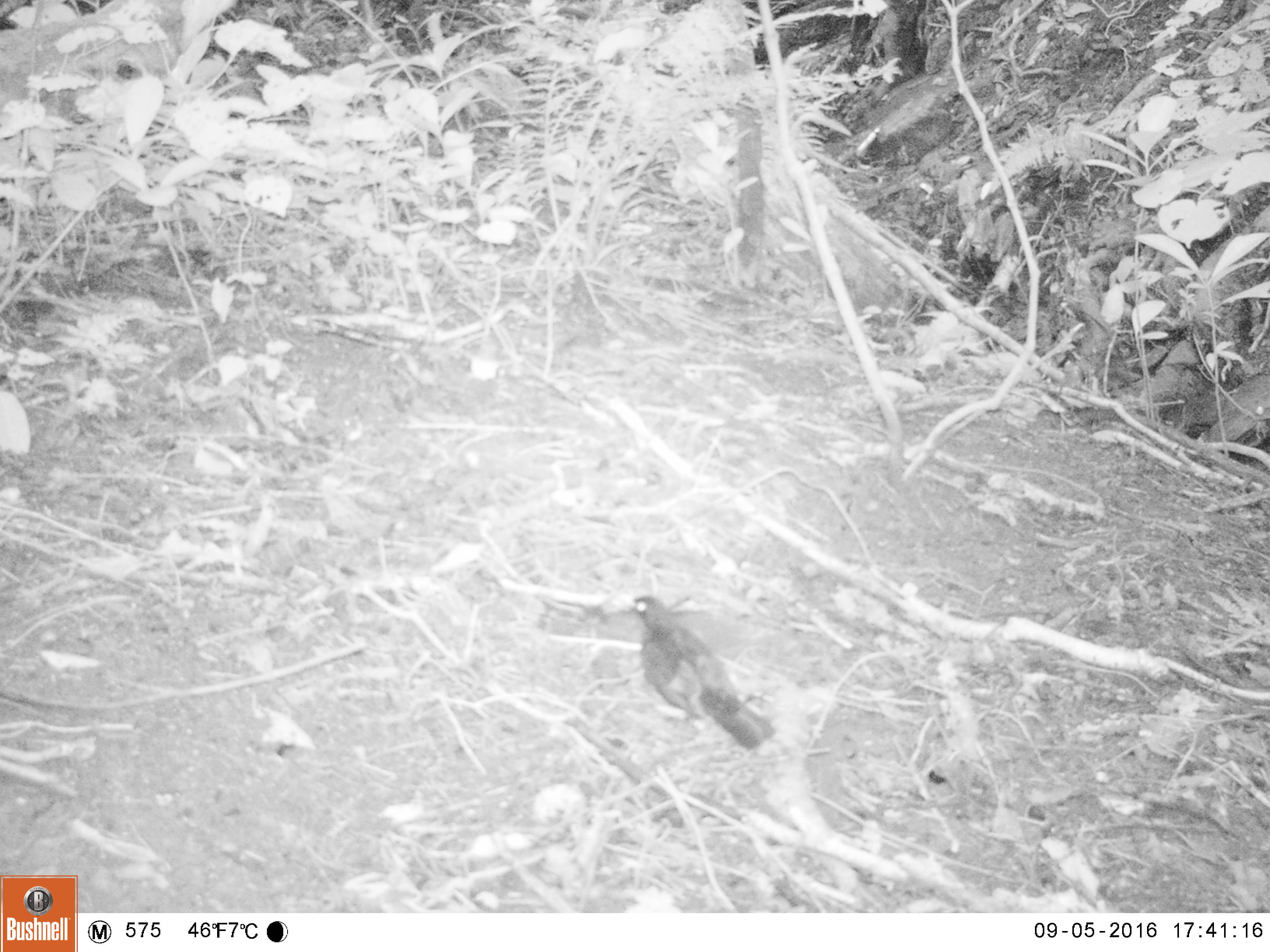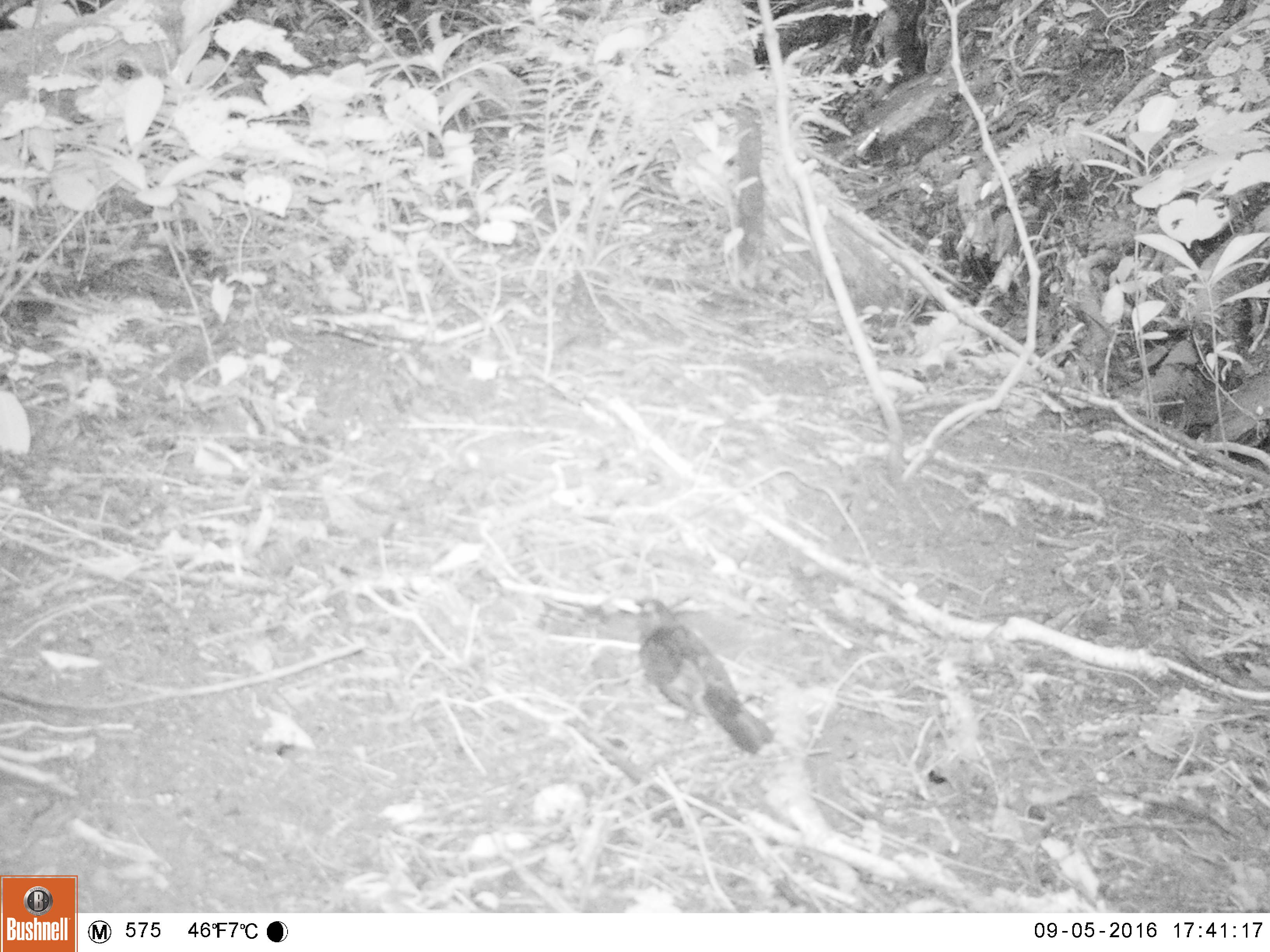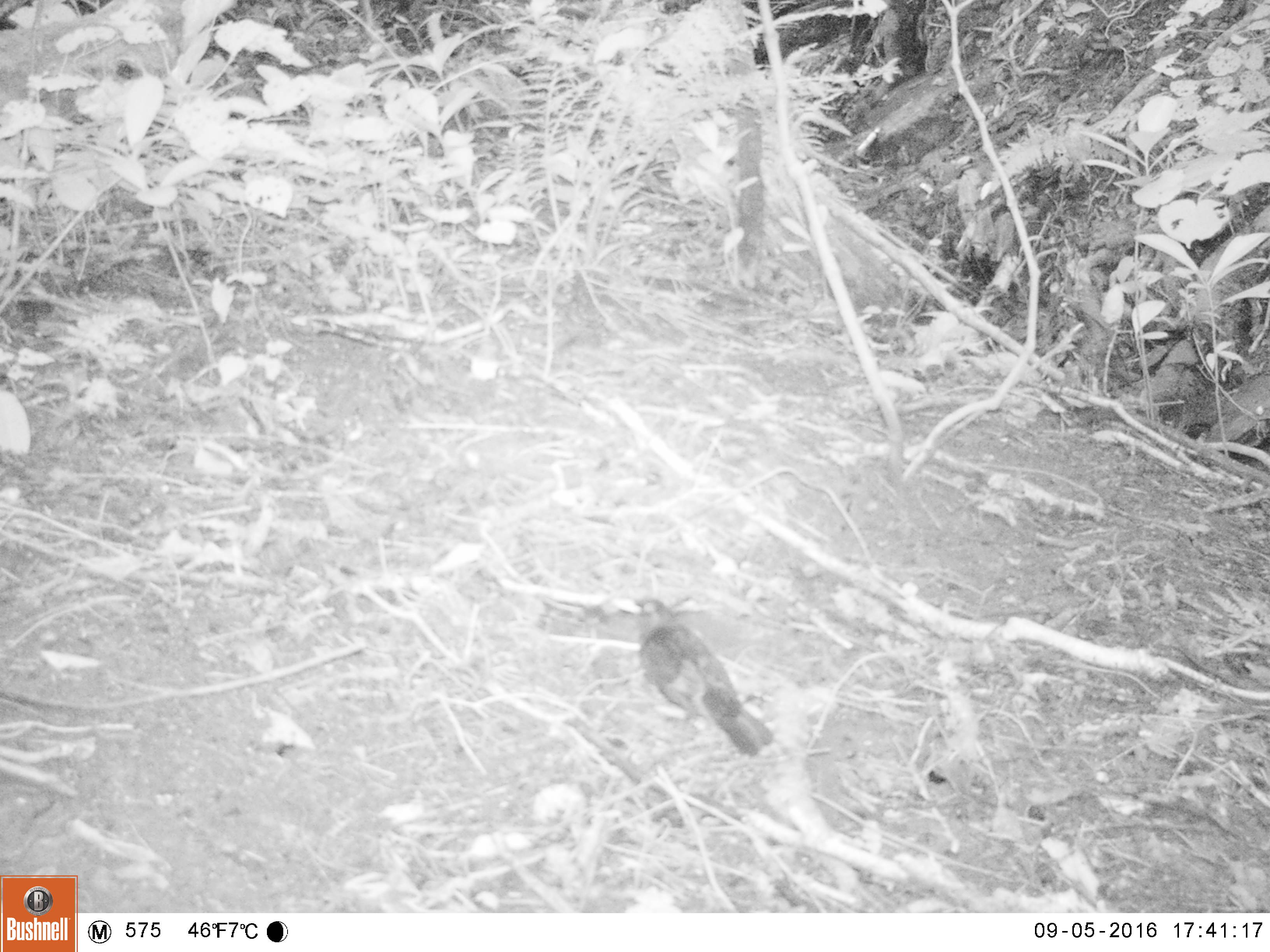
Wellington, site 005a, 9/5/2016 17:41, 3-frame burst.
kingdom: Animalia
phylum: Chordata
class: Aves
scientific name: Aves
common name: bird